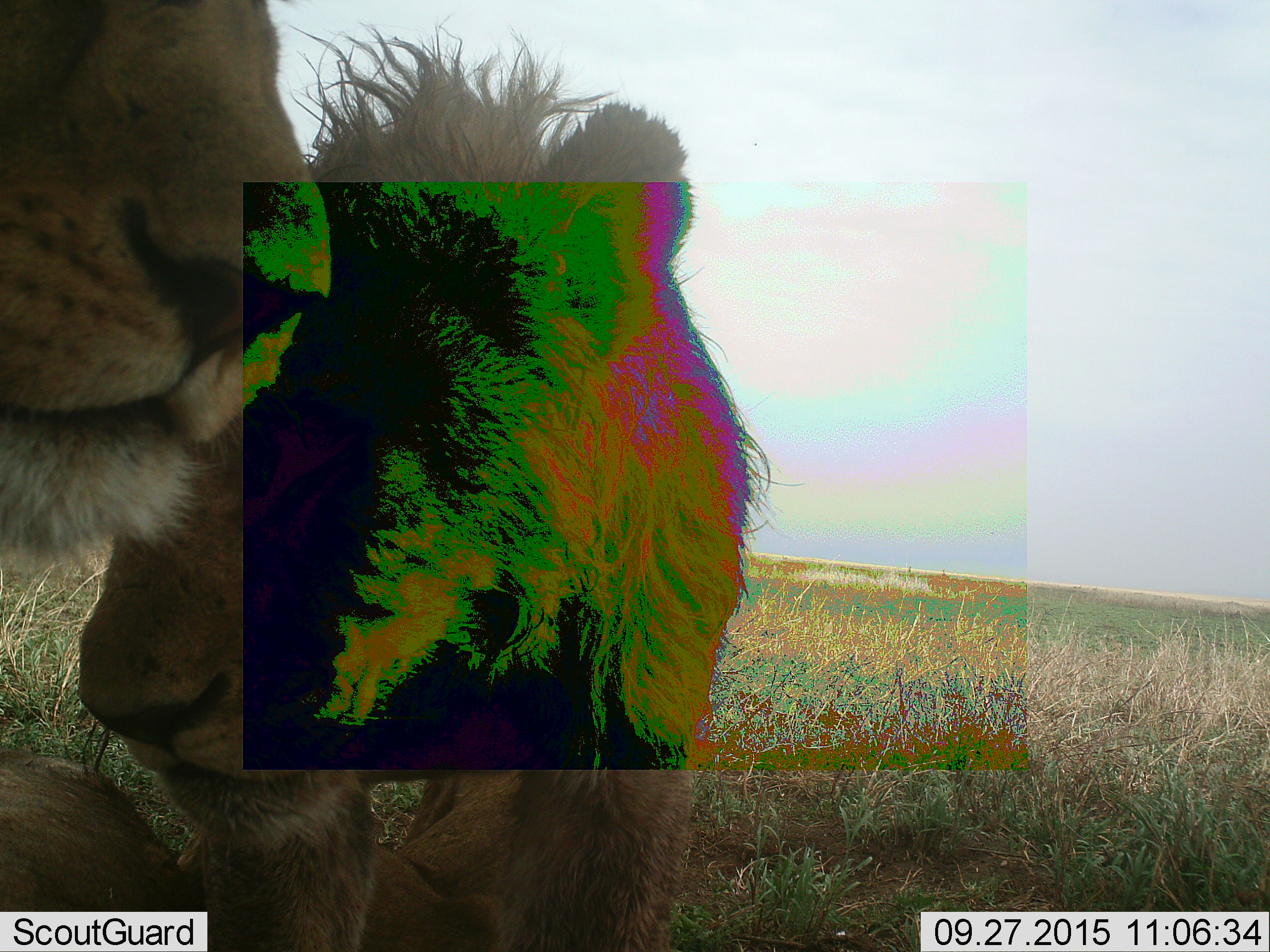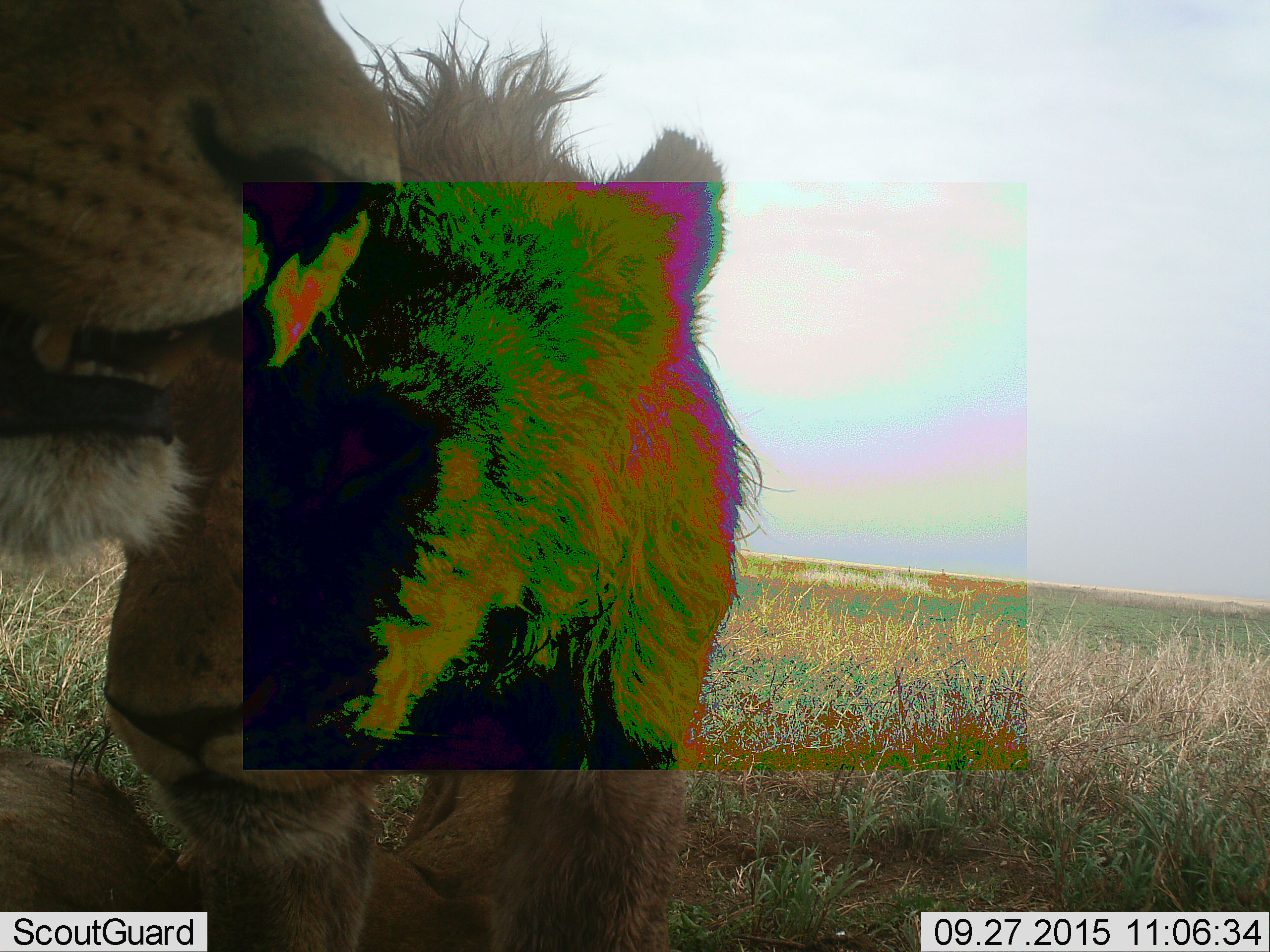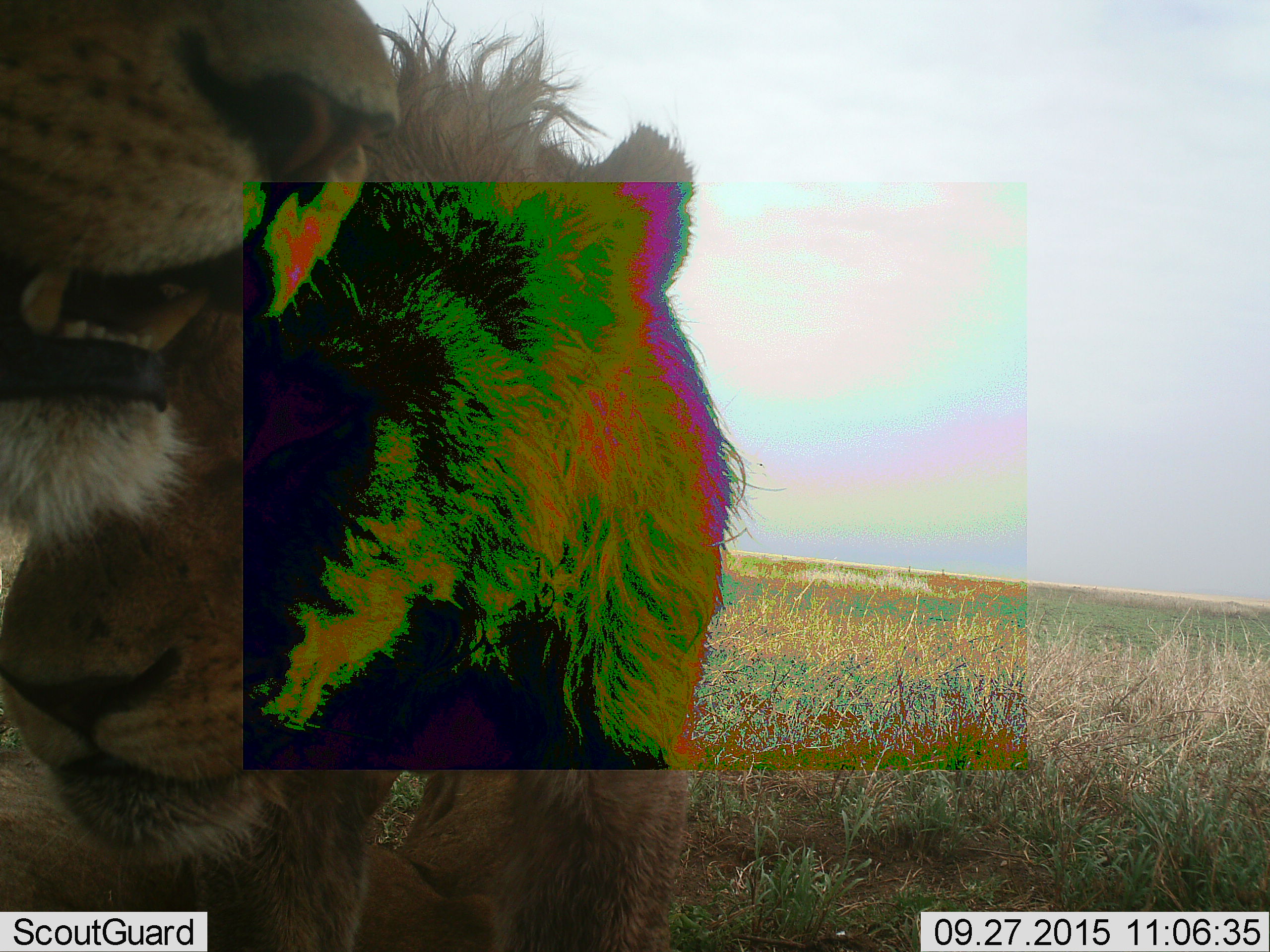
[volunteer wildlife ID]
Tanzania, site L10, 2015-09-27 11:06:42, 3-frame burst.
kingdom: Animalia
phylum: Chordata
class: Mammalia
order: Carnivora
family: Felidae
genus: Panthera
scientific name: Panthera leo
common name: lion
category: lionmale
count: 2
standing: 17%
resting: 67%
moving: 0%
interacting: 67%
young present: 0%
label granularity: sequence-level